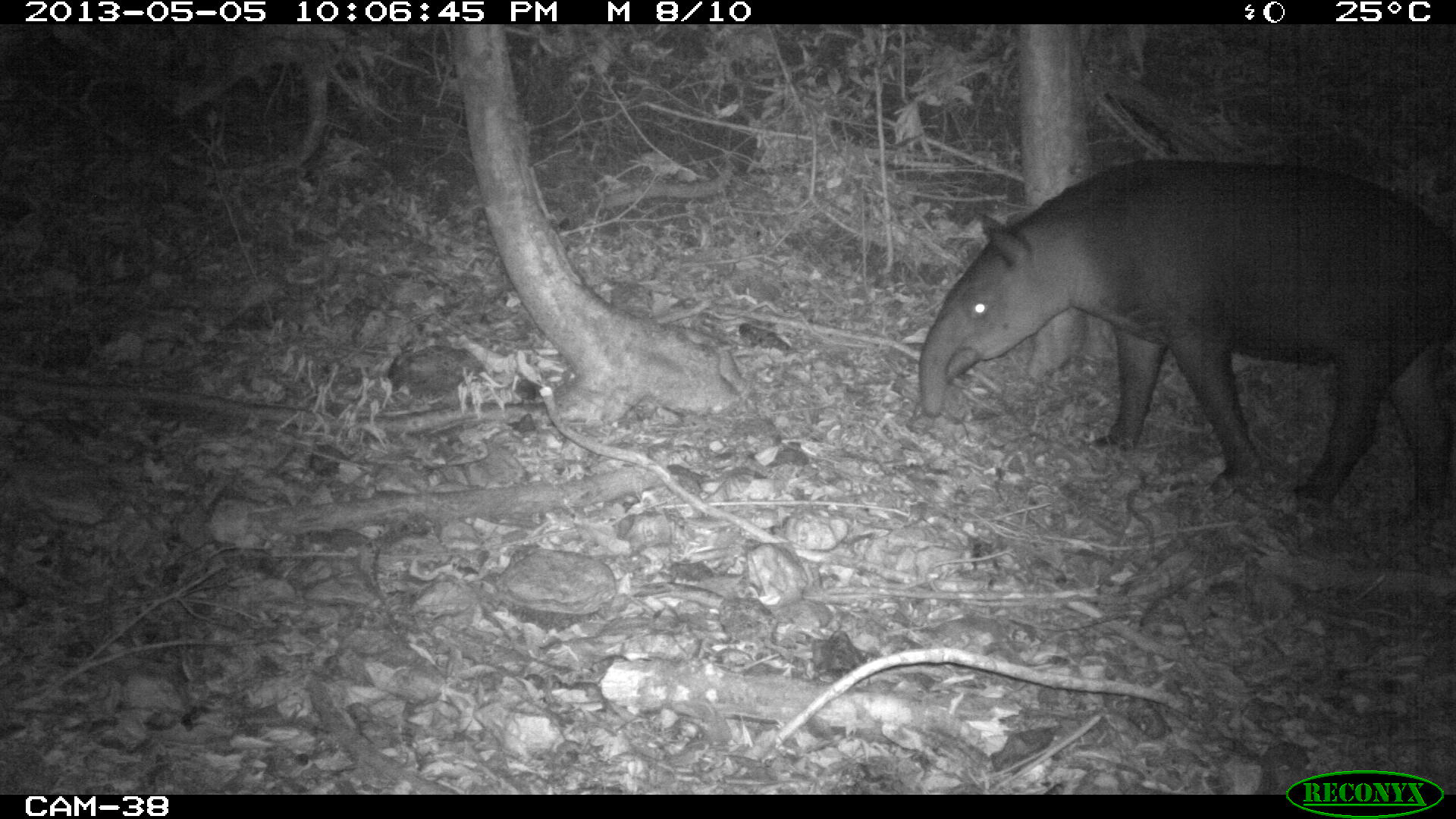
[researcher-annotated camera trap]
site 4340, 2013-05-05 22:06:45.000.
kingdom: Animalia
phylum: Chordata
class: Mammalia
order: Perissodactyla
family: Tapiridae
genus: Tapirus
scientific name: Tapirus bairdii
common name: baird's tapir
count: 1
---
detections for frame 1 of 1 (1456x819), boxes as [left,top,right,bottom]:
tapirus bairdii: [919,155,1456,516]